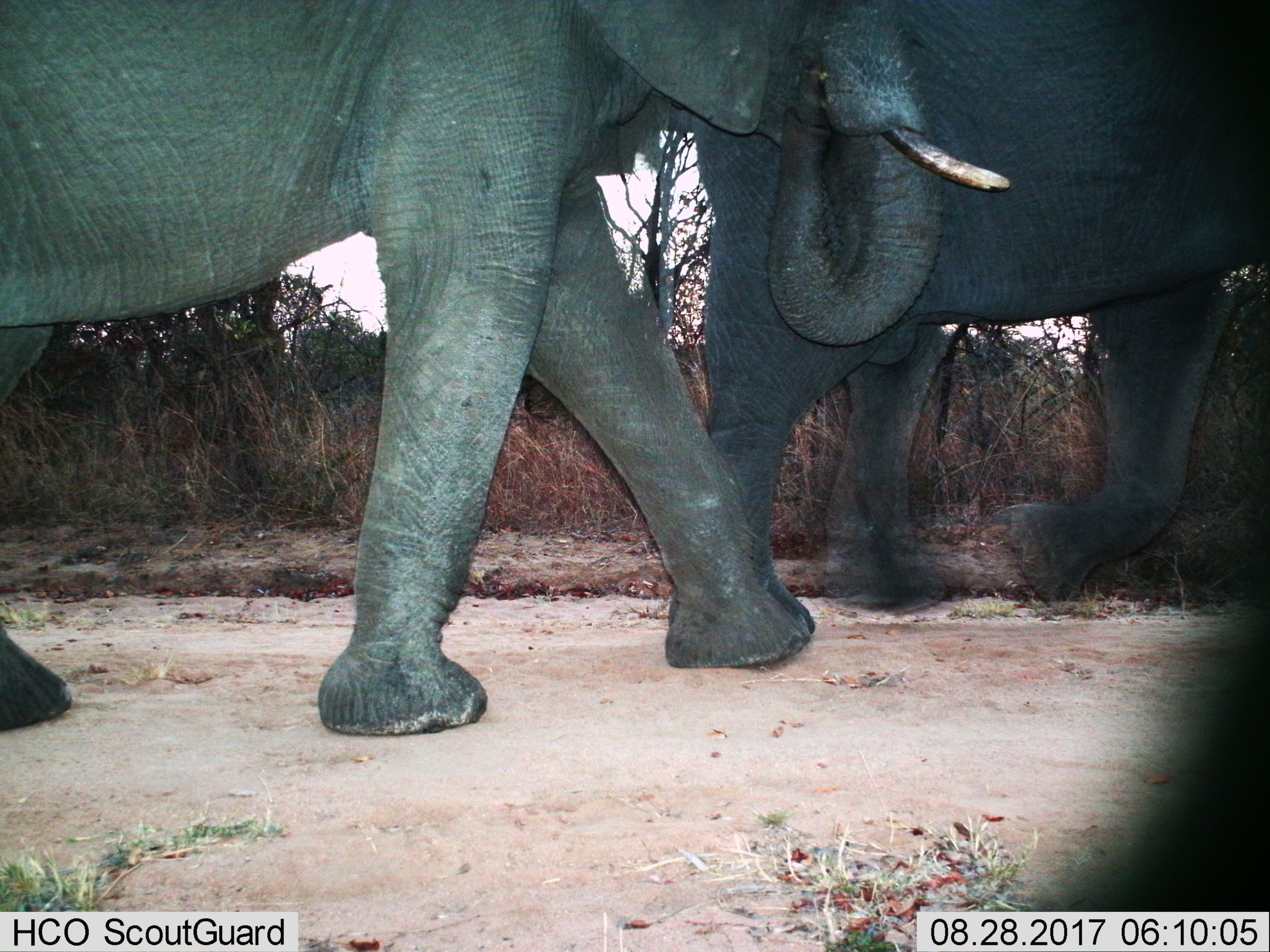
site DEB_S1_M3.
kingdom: Animalia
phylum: Chordata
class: Mammalia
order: Proboscidea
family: Elephantidae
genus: Loxodonta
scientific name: Loxodonta africana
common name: african bush elephant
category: elephant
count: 2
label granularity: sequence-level